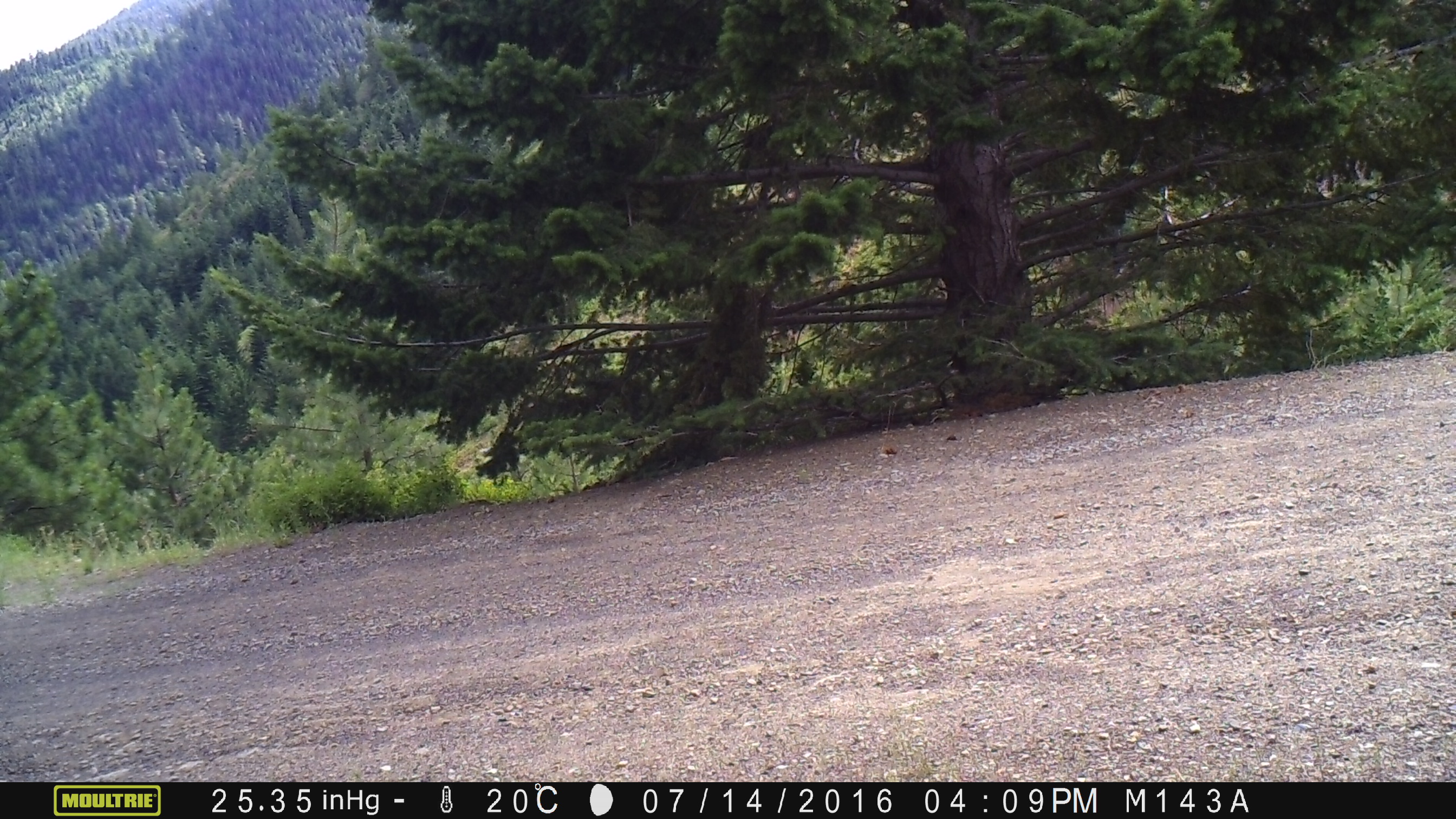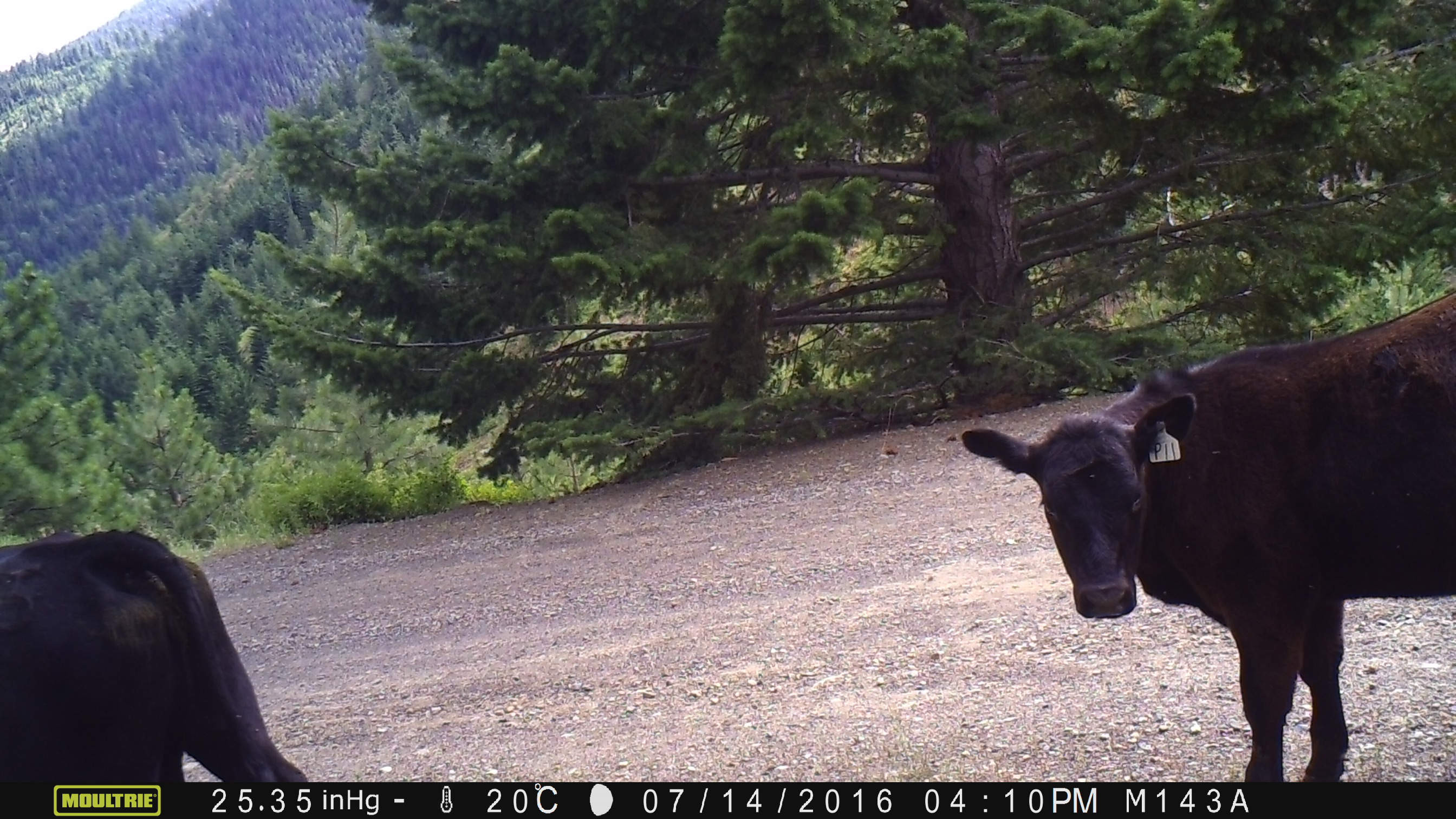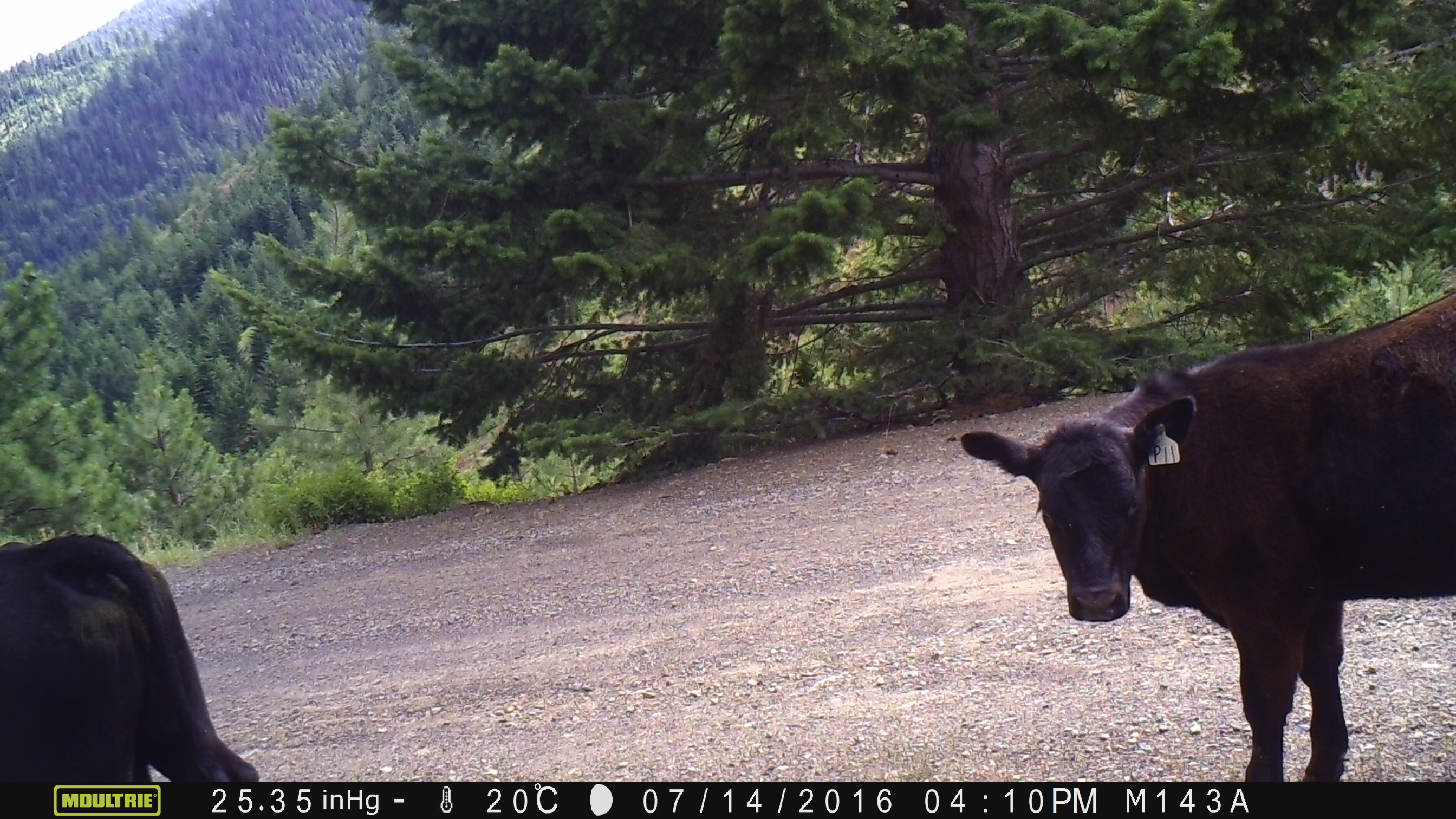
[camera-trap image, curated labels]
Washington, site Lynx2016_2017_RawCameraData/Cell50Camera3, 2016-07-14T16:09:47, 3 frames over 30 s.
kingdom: Animalia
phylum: Chordata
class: Mammalia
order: Artiodactyla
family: Bovidae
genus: Bos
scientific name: Bos taurus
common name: domestic cattle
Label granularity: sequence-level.